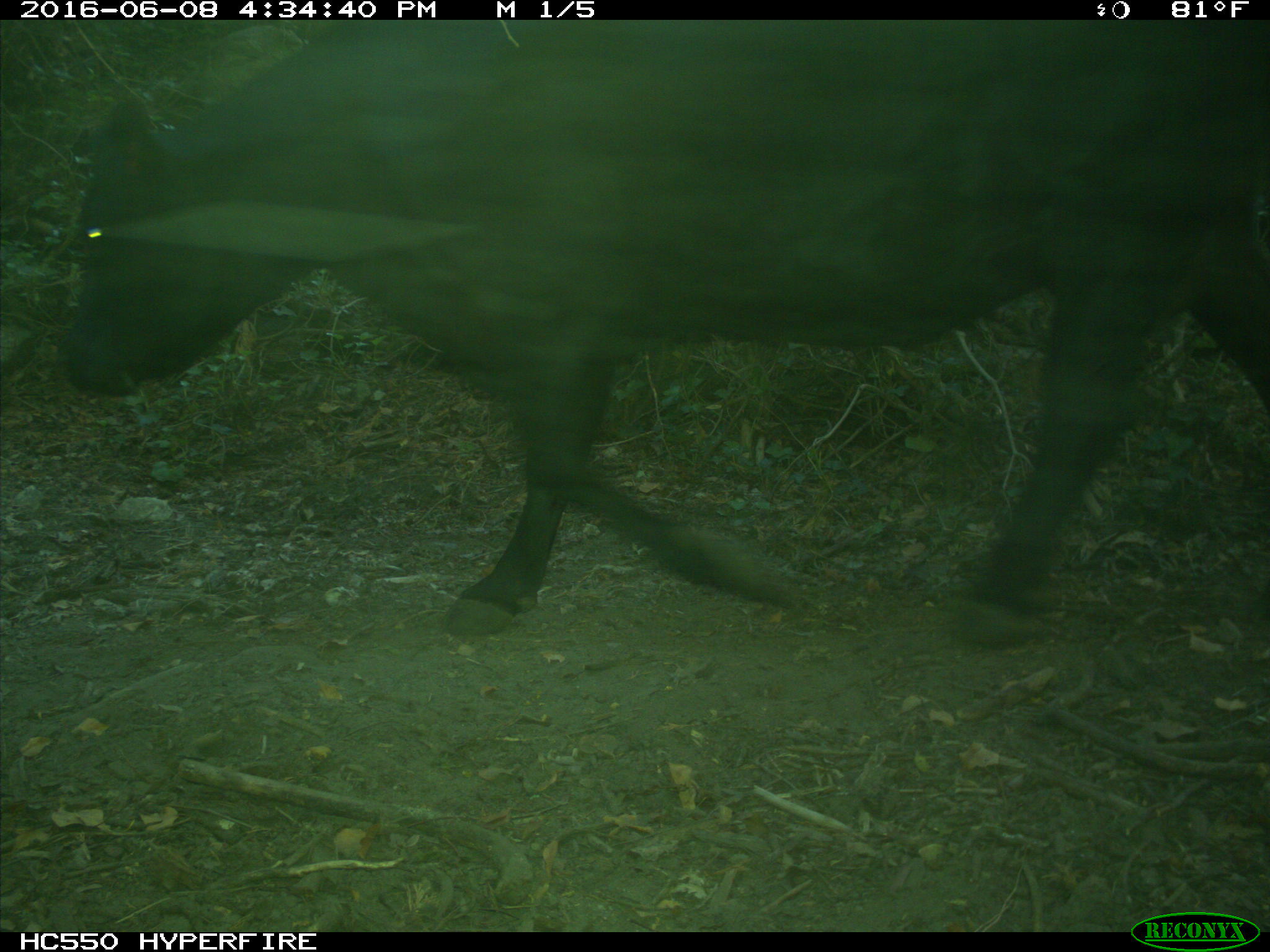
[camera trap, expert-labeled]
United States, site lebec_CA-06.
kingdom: Animalia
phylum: Chordata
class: Mammalia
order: Artiodactyla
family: Bovidae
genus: Bos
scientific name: Bos taurus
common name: domestic cow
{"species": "Bos taurus (domestic cow)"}